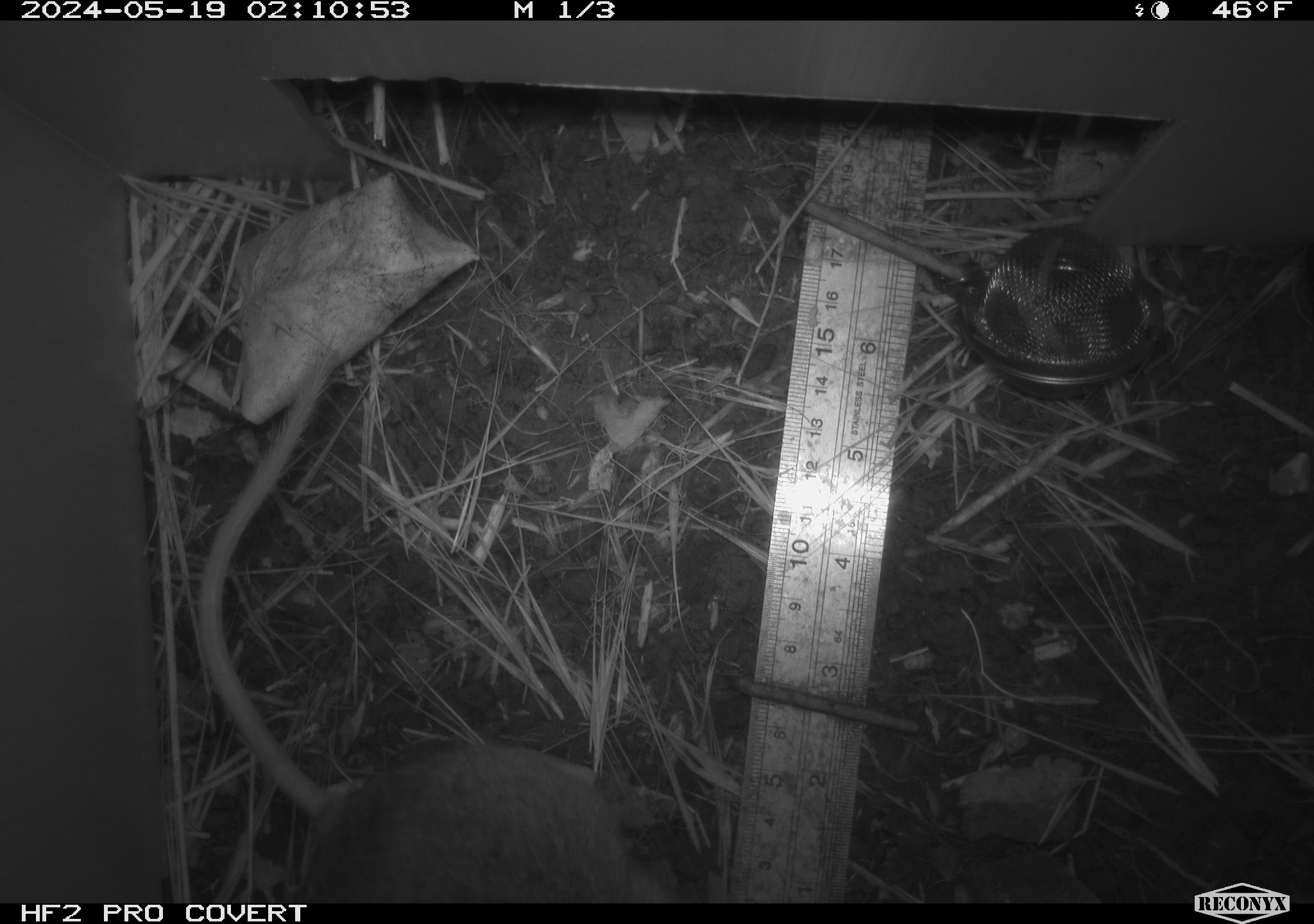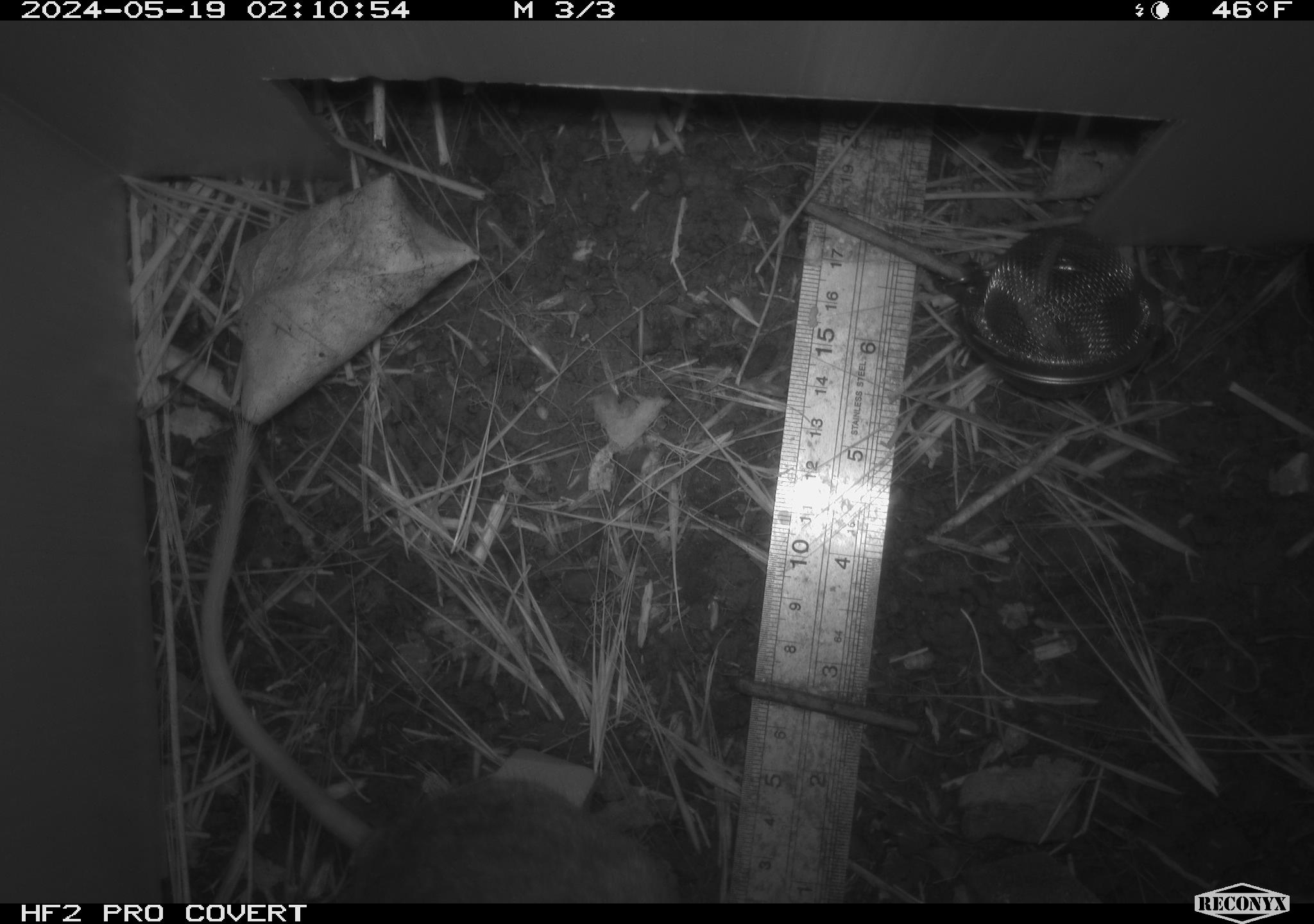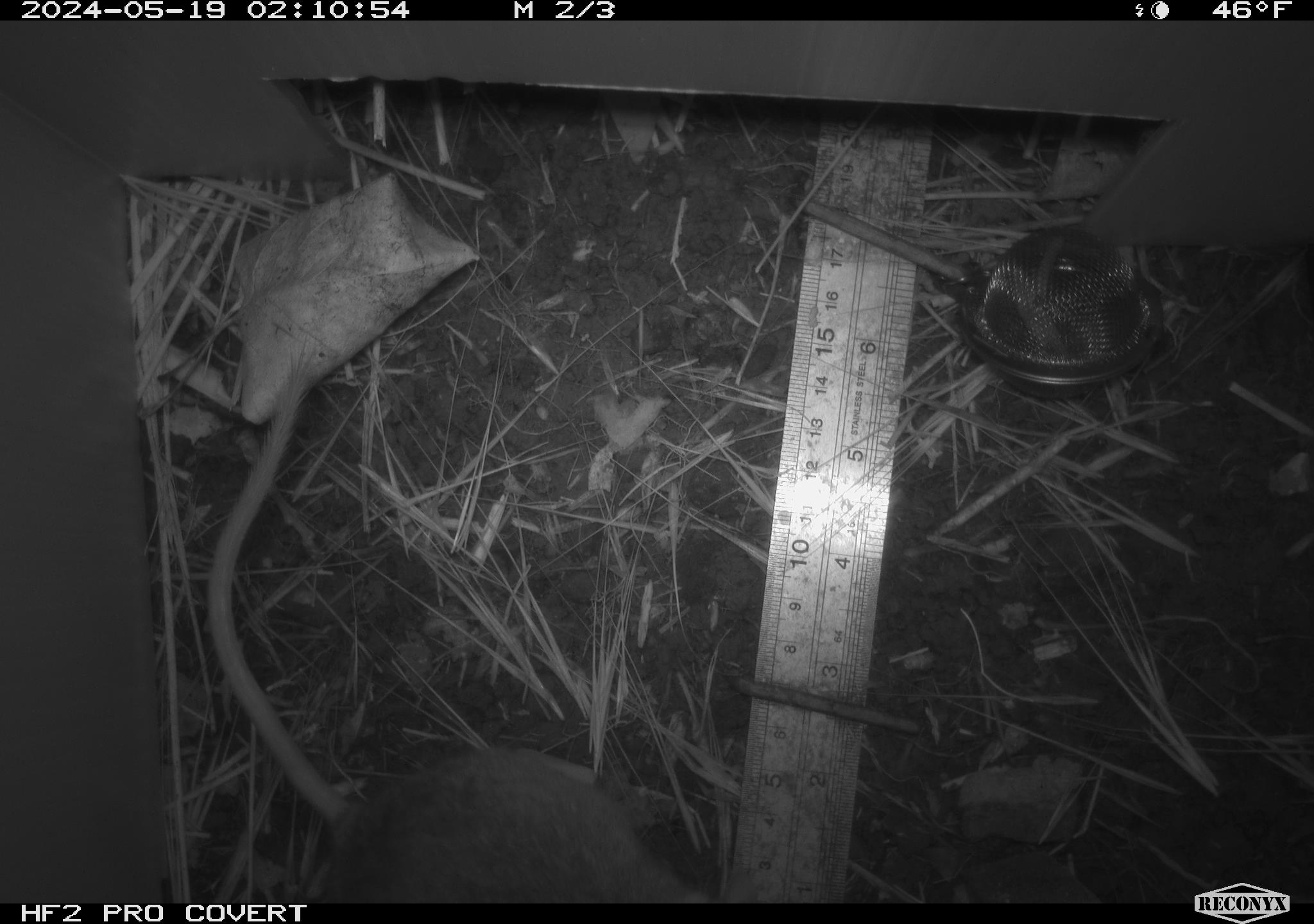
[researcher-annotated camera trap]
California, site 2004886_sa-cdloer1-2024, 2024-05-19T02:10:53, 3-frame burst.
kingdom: Animalia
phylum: Chordata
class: Mammalia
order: Rodentia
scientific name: Rodentia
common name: mouse species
Mouse species (Rodentia).